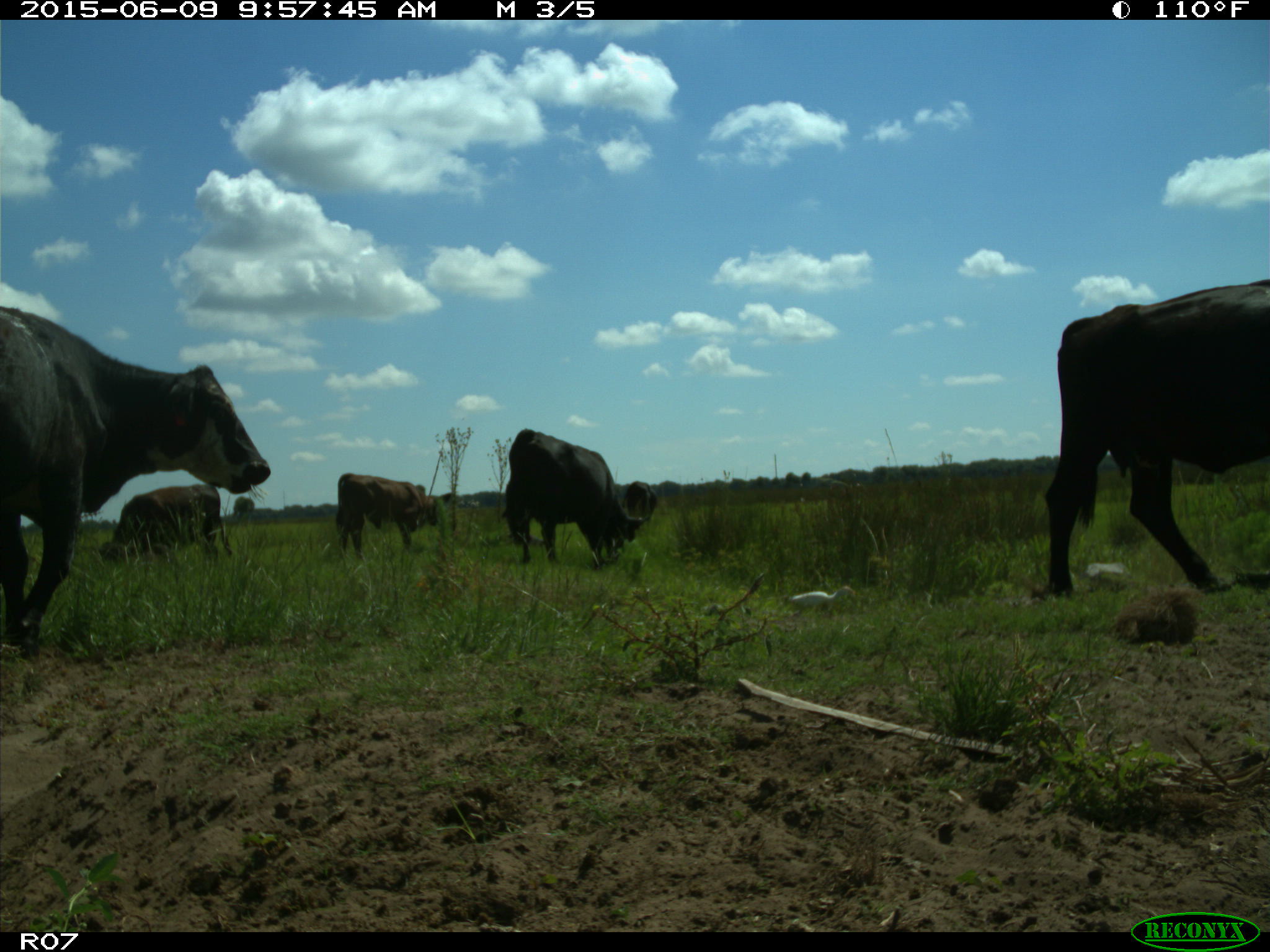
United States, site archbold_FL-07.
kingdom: Animalia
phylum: Chordata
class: Mammalia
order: Artiodactyla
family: Bovidae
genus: Bos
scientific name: Bos taurus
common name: domestic cow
Bos taurus (domestic cow).